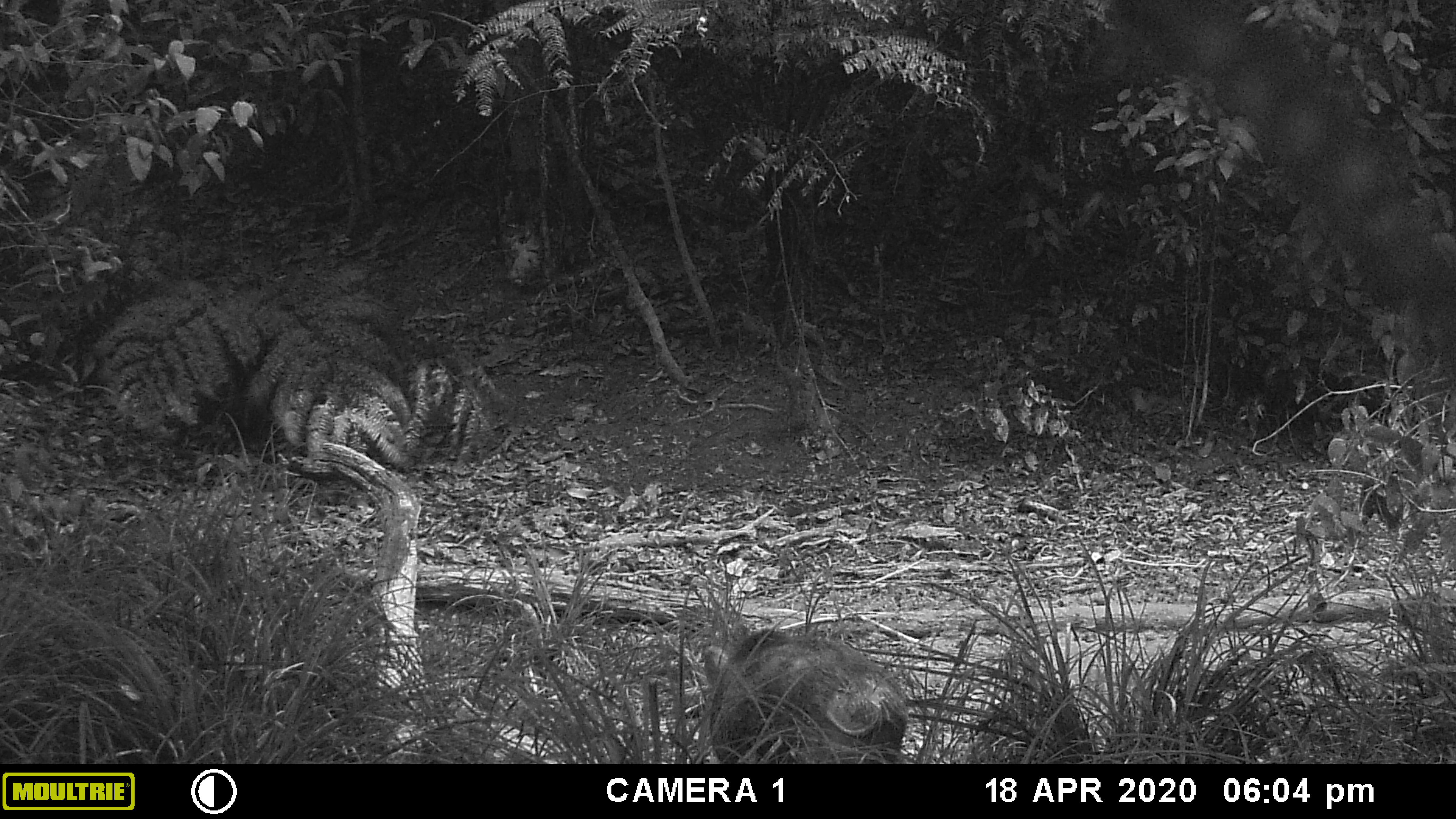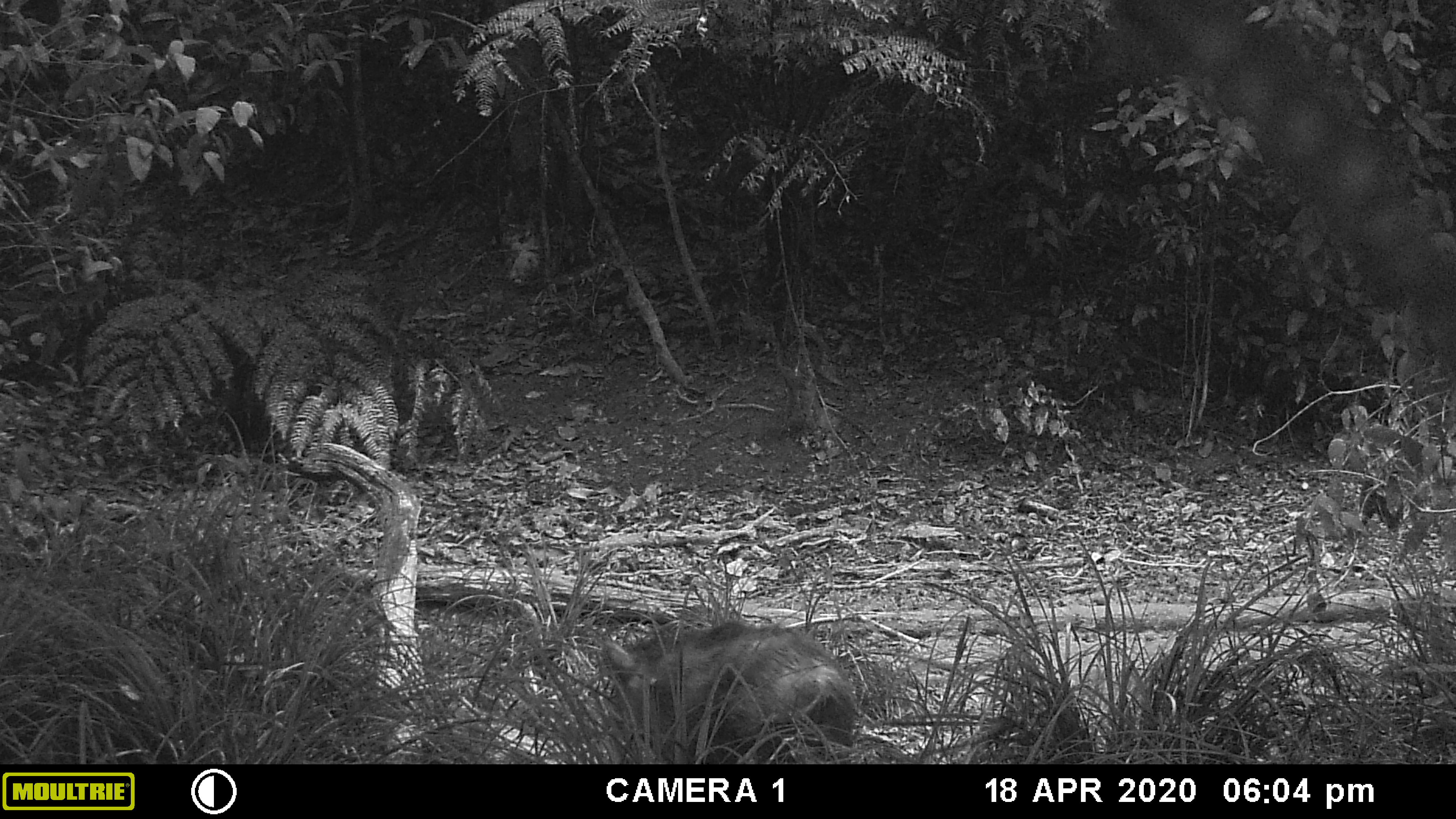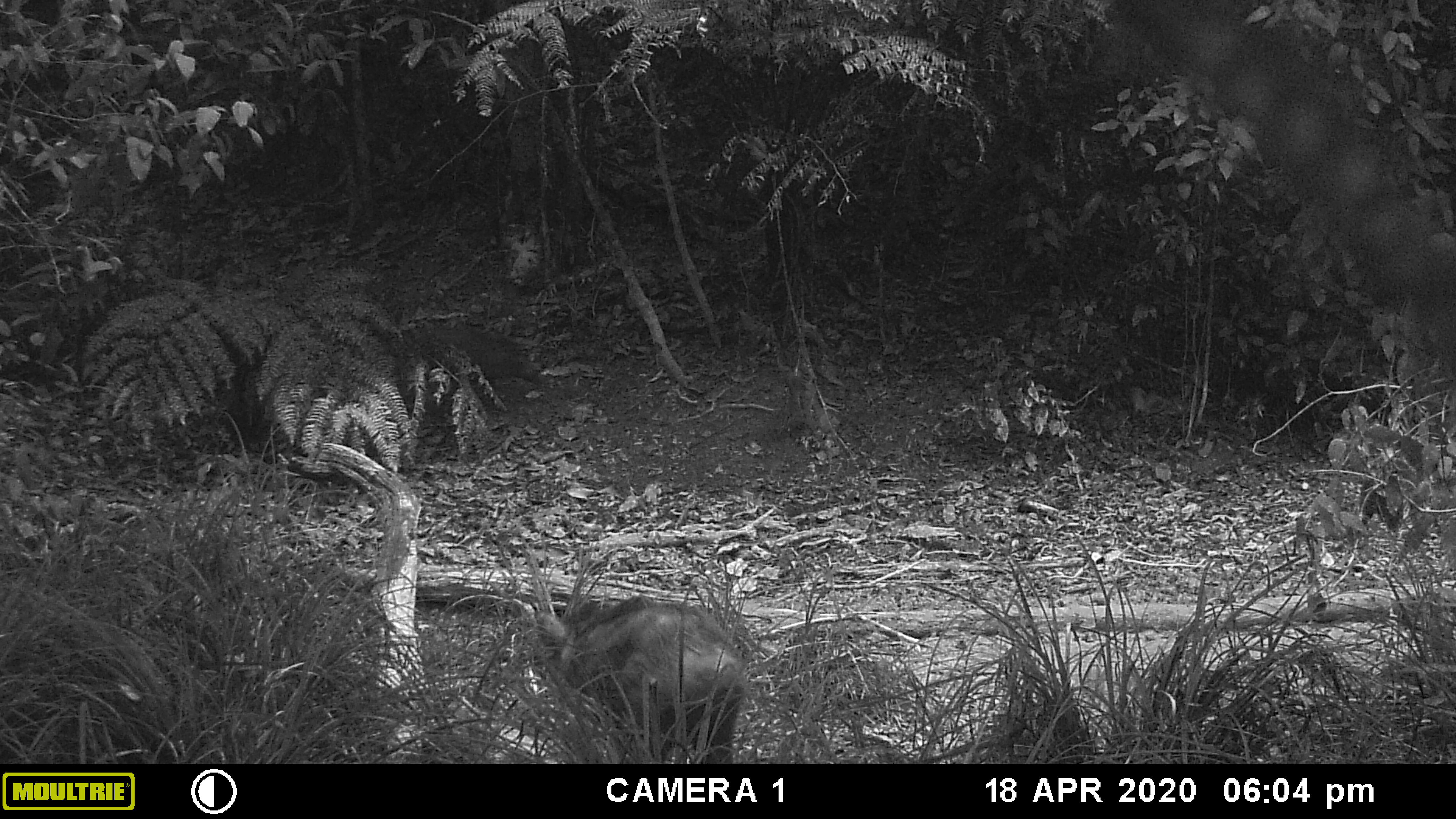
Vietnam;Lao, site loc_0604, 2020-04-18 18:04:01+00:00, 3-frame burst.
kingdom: Animalia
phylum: Chordata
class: Mammalia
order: Artiodactyla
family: Suidae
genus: Sus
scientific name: Sus scrofa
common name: eurasian wild pig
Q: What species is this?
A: Eurasian wild pig (Sus scrofa).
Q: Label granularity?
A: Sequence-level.